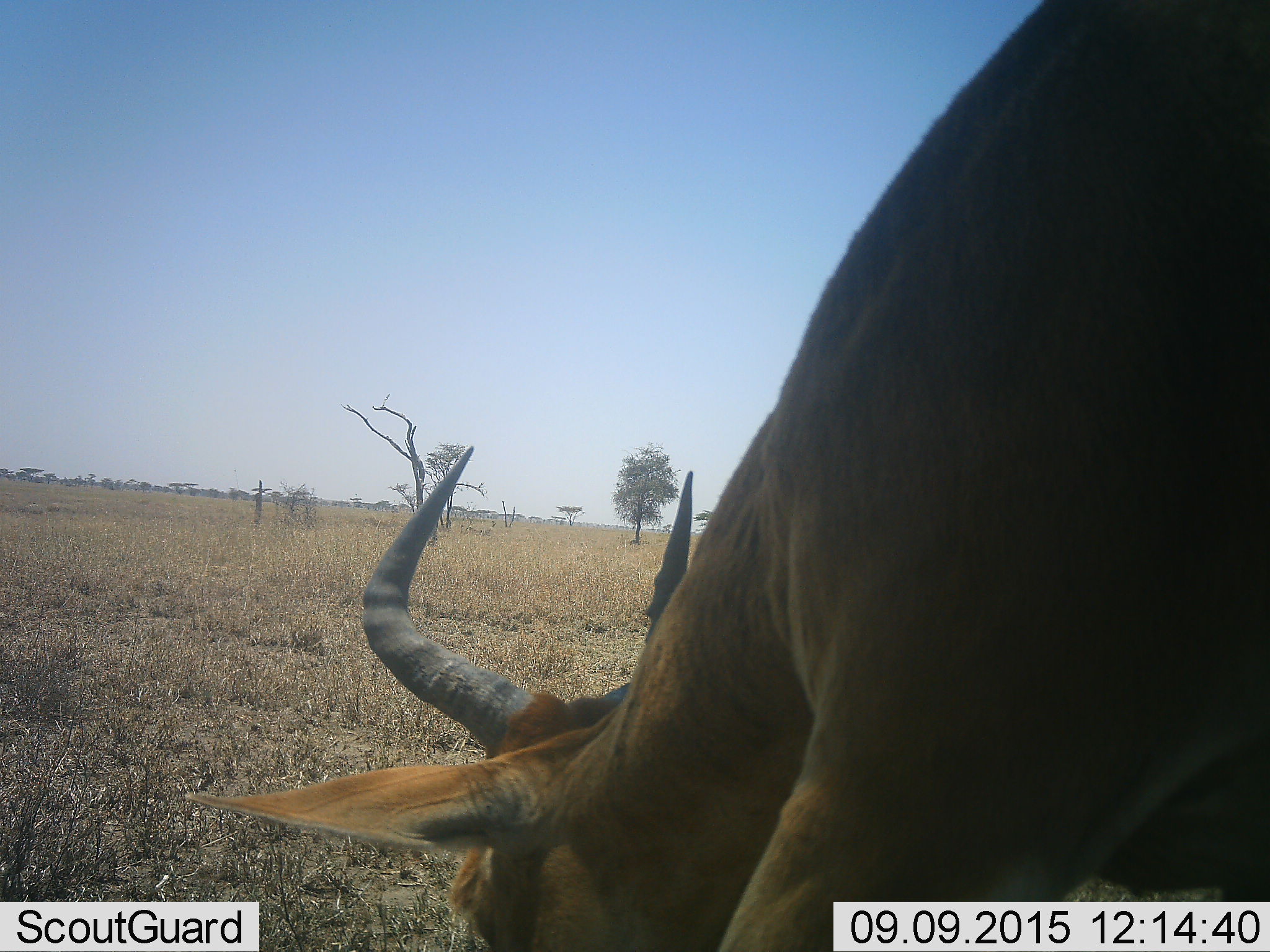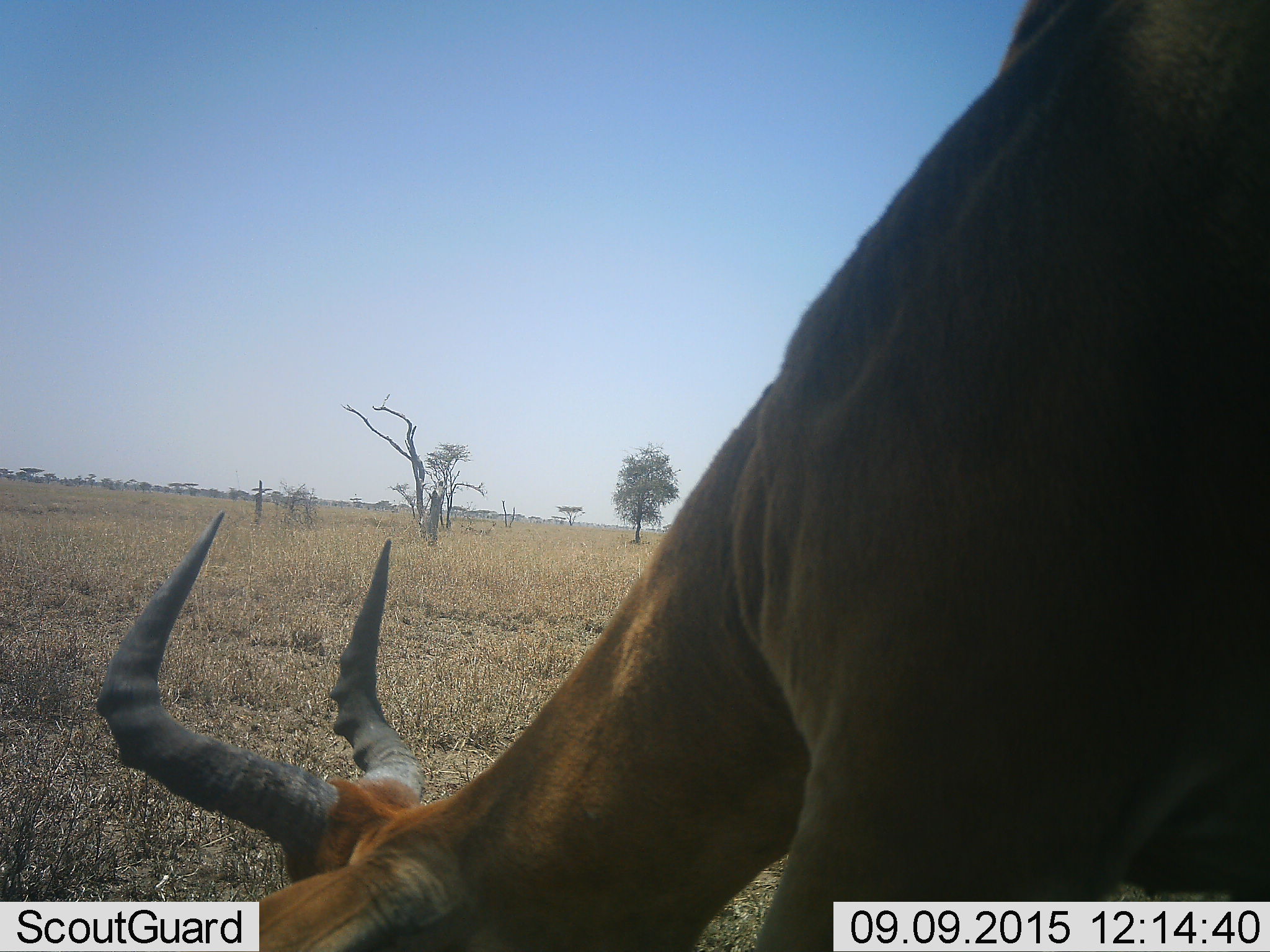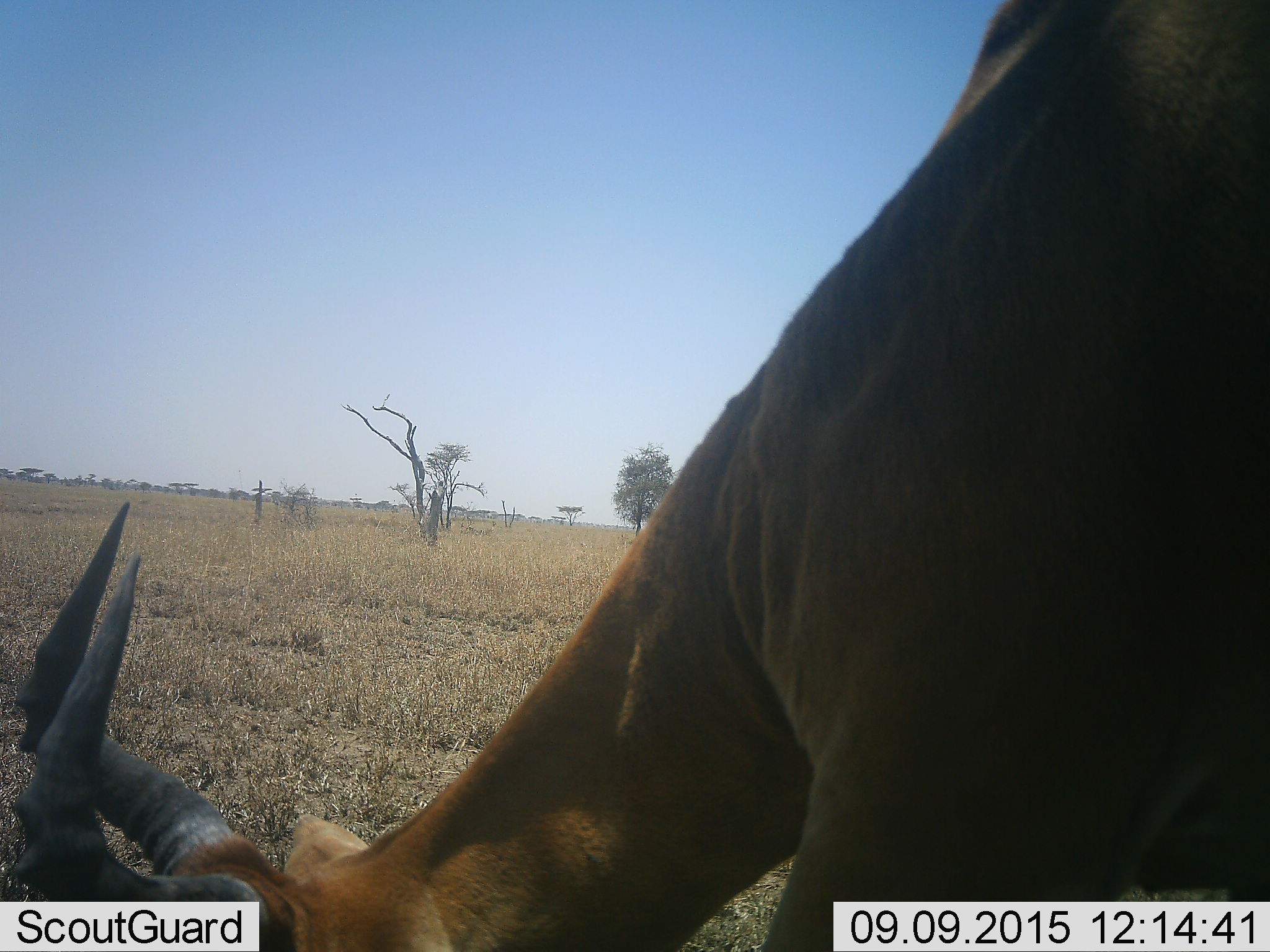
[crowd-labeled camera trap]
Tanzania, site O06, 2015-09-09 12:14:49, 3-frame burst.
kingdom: Animalia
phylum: Chordata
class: Mammalia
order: Artiodactyla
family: Bovidae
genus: Alcelaphus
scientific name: Alcelaphus buselaphus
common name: hartebeest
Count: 1.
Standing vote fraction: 50%.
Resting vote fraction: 0%.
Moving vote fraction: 25%.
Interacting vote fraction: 0%.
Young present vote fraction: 0%.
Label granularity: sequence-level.